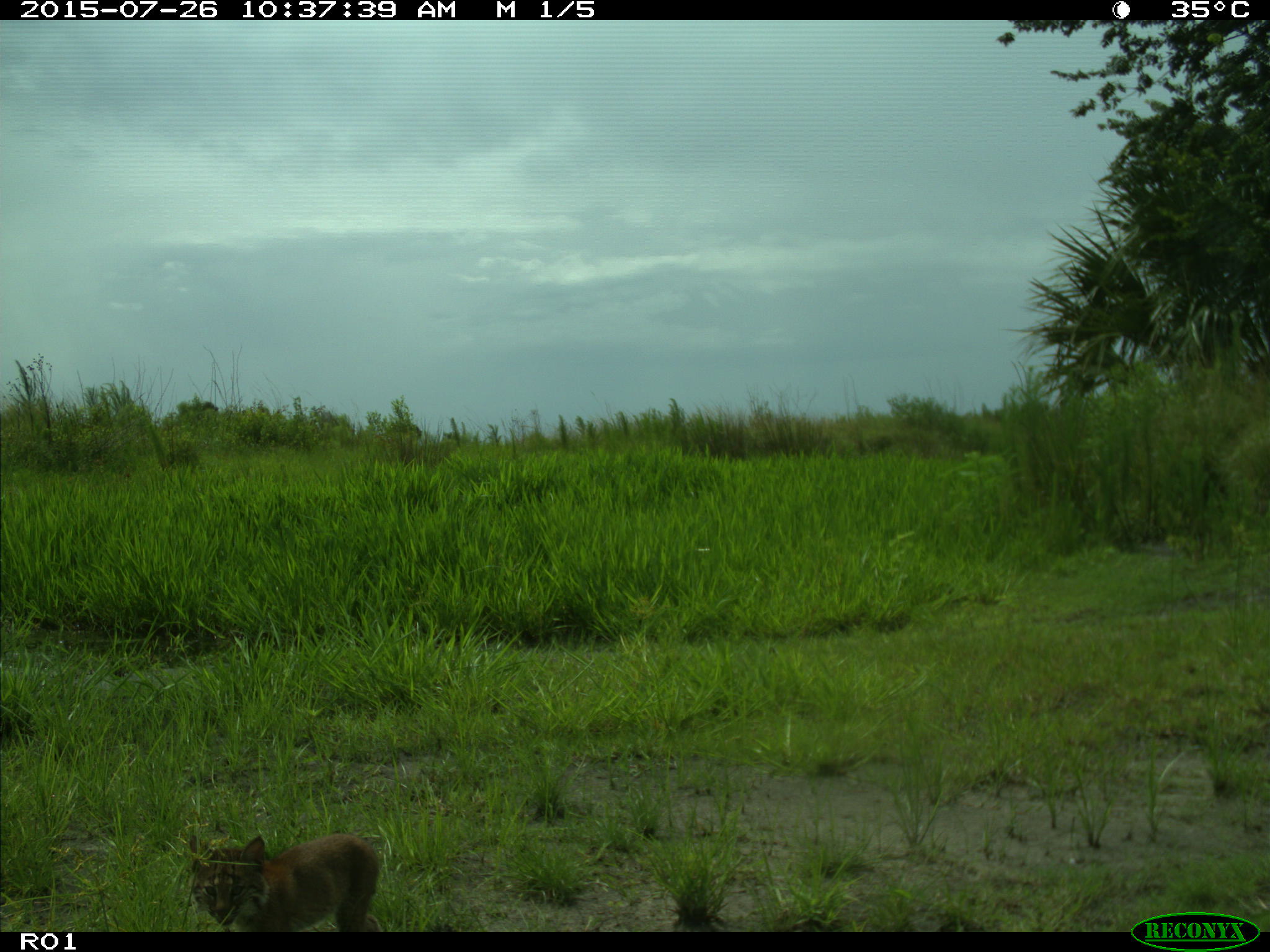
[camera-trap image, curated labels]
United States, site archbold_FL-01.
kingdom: Animalia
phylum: Chordata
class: Mammalia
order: Carnivora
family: Felidae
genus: Lynx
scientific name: Lynx rufus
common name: bobcat